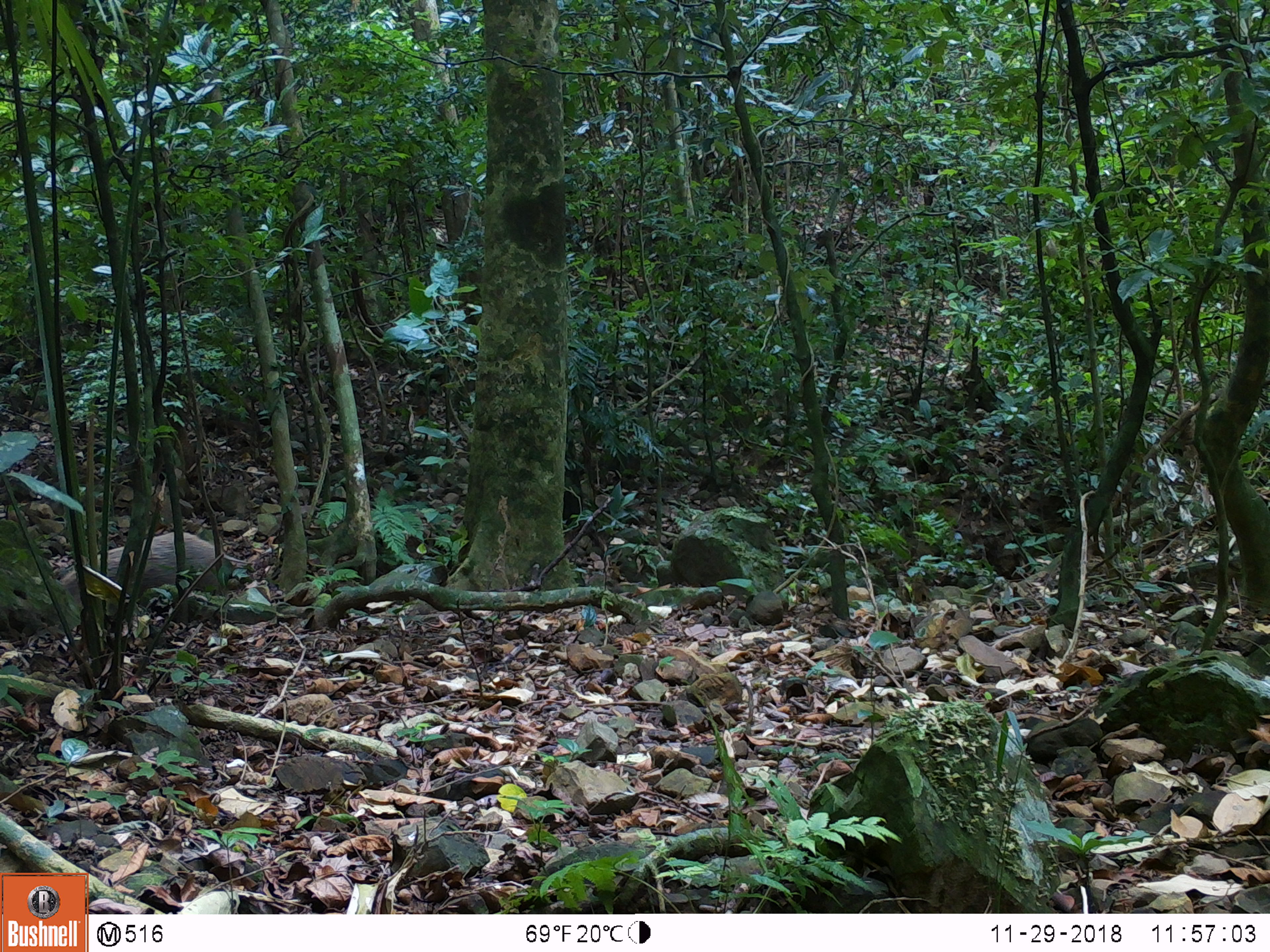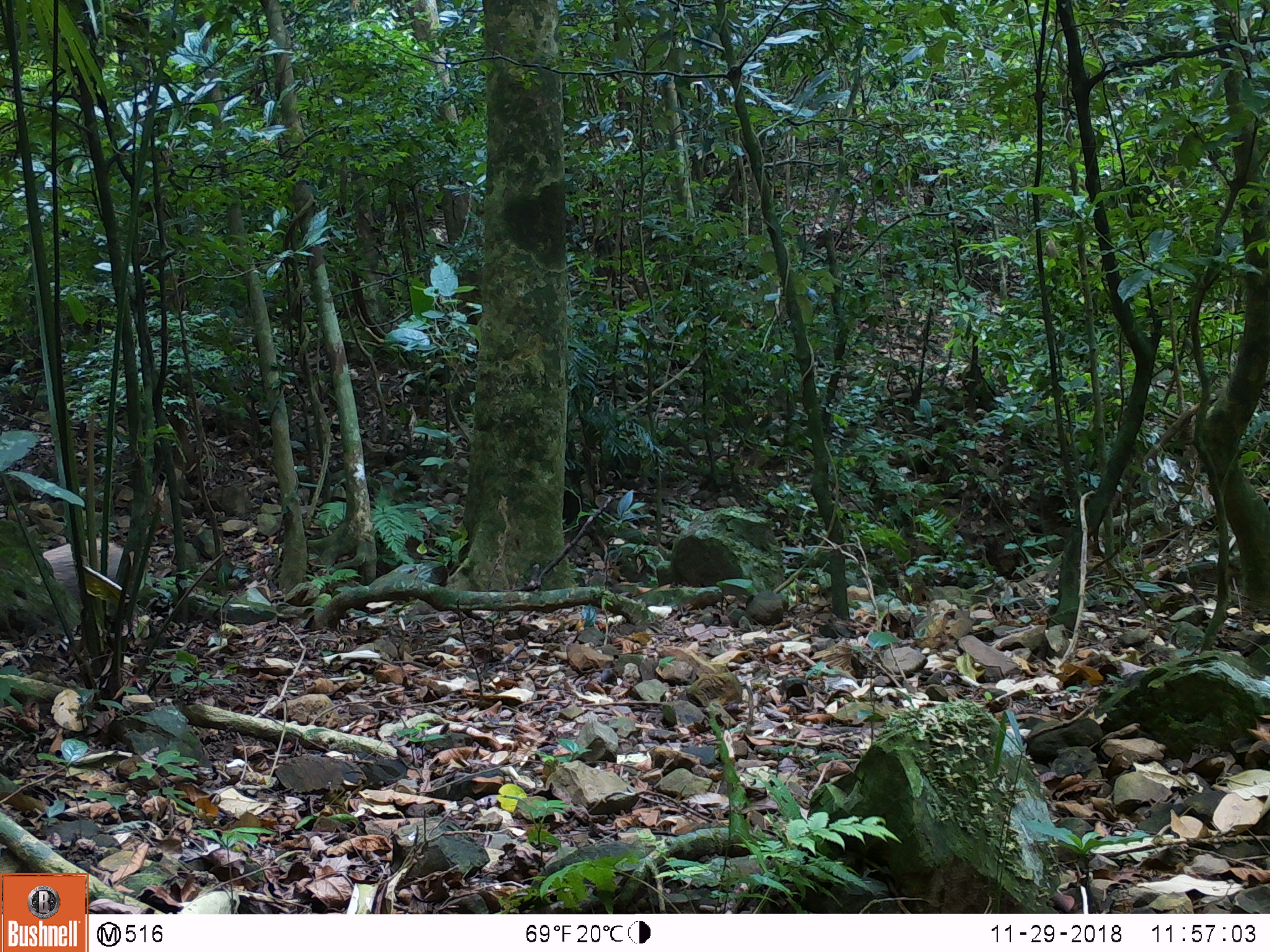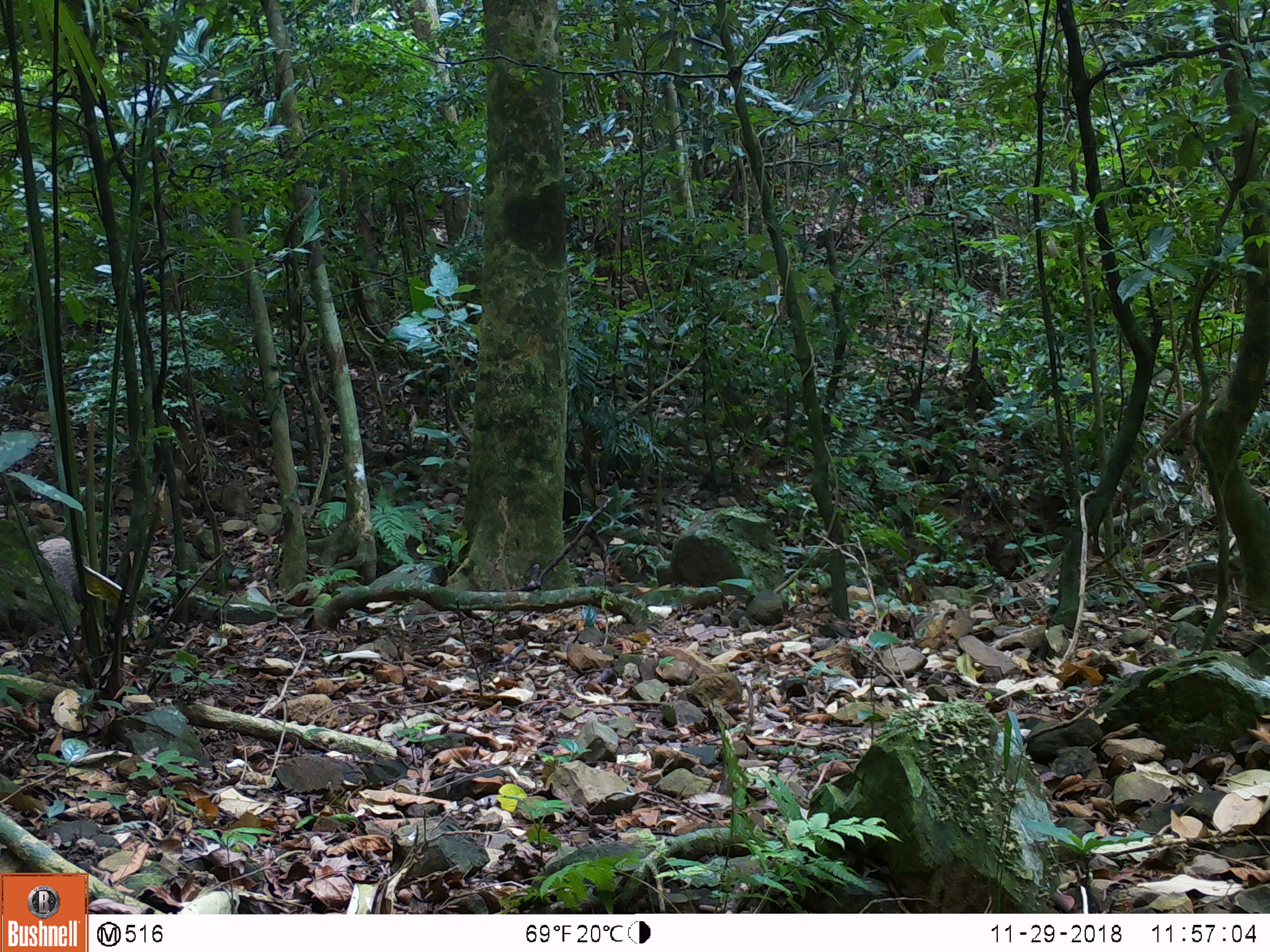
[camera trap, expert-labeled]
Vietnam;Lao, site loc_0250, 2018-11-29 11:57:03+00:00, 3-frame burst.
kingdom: Animalia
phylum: Chordata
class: Mammalia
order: Artiodactyla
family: Suidae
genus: Sus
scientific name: Sus scrofa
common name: eurasian wild pig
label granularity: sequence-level